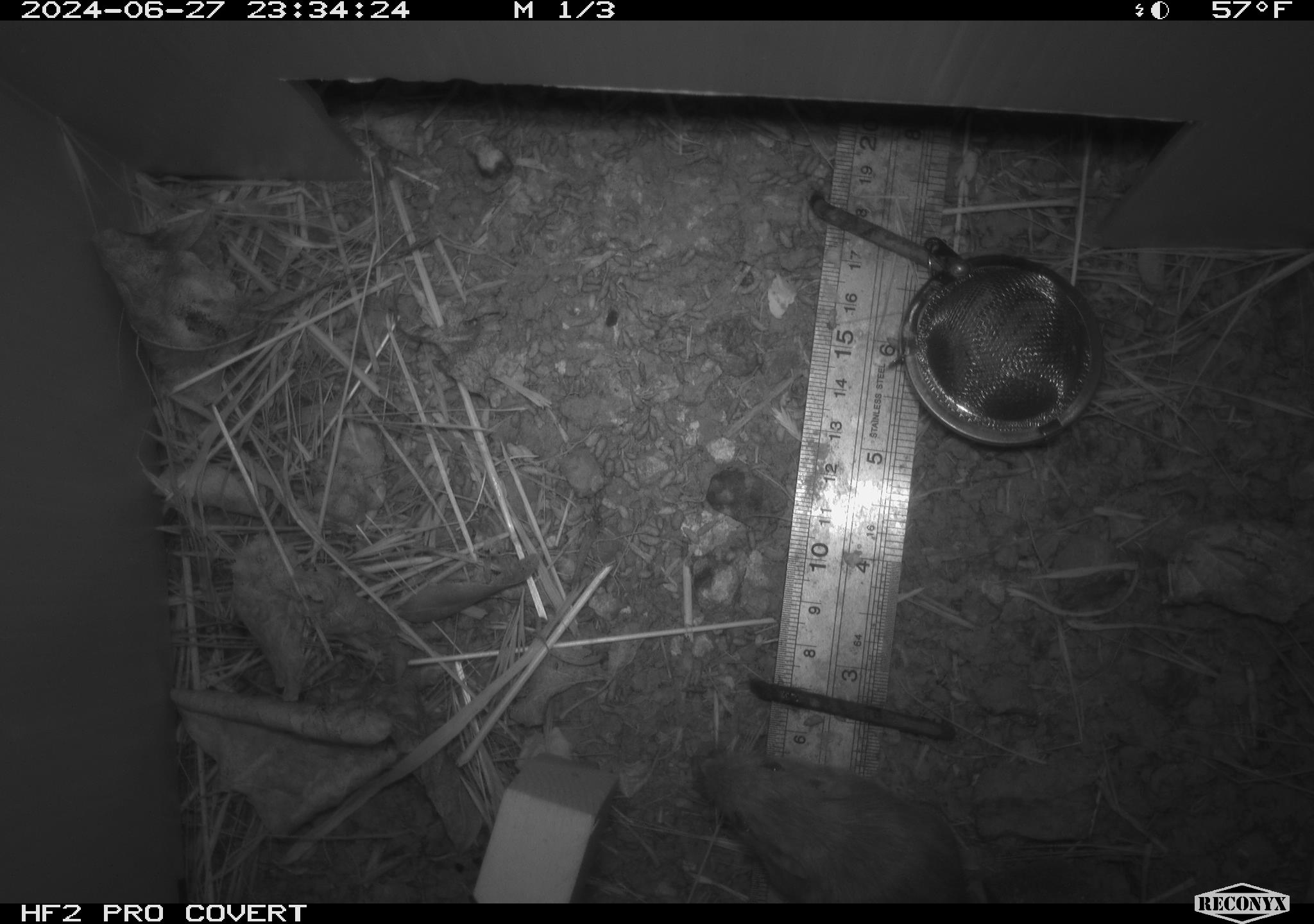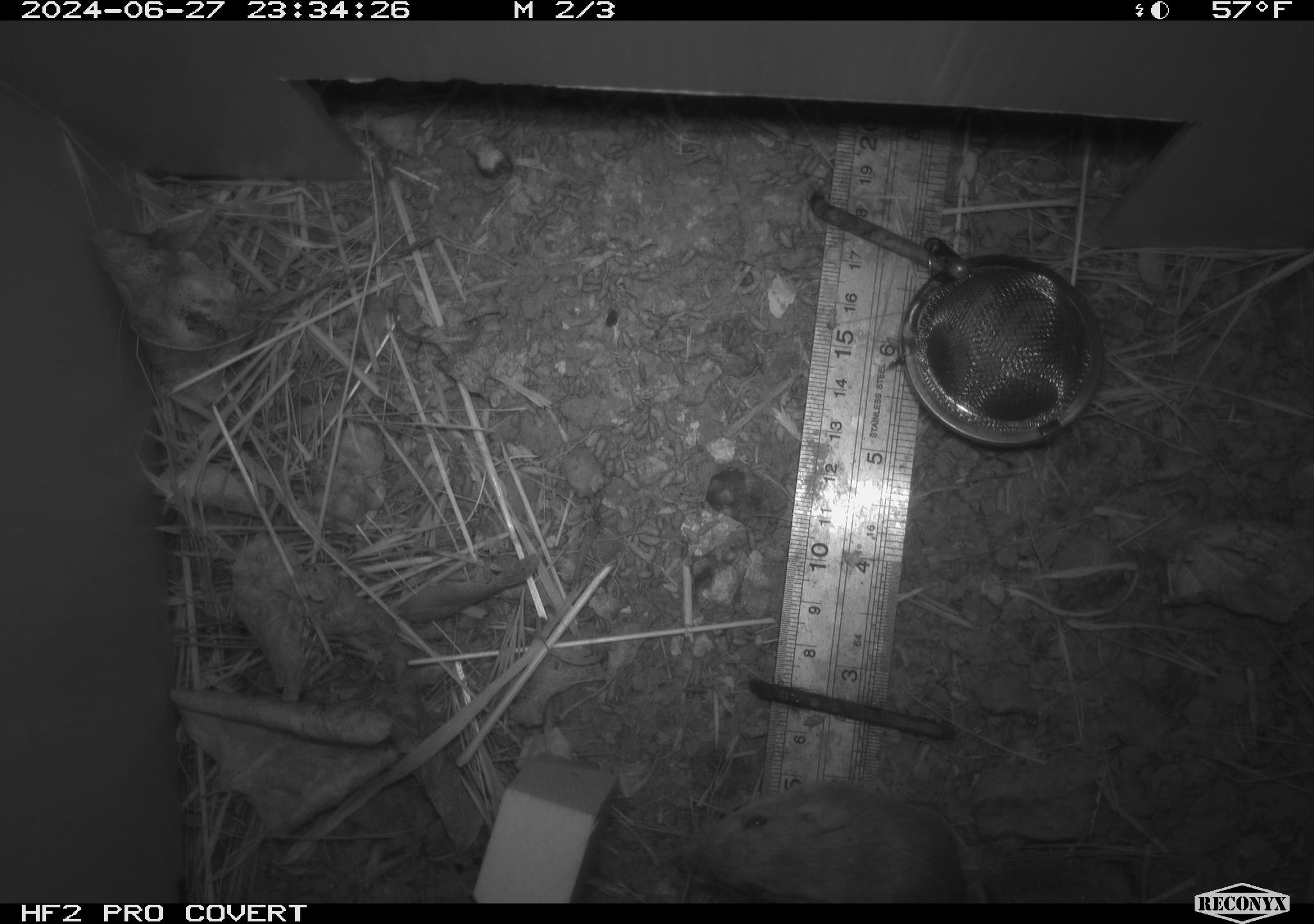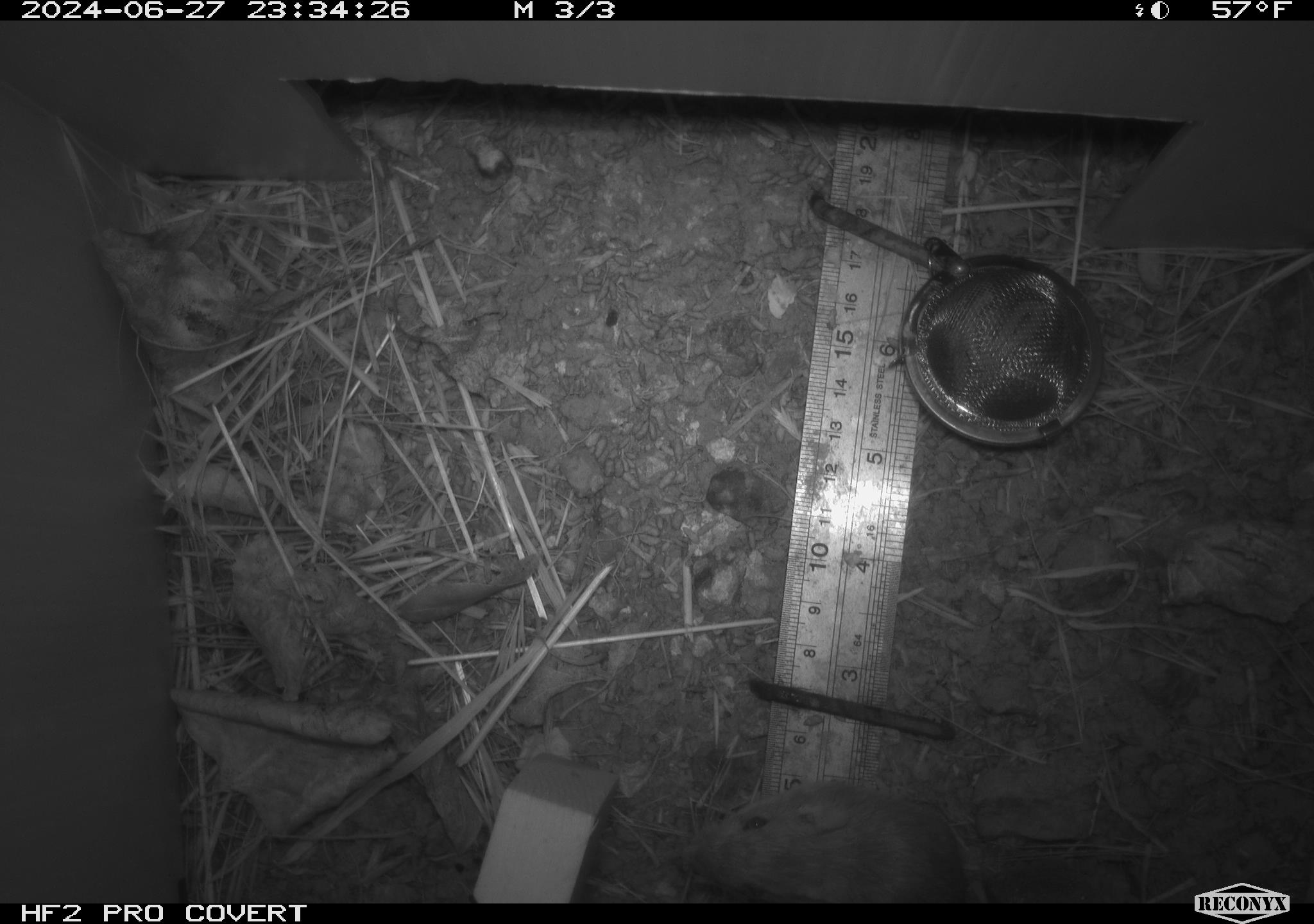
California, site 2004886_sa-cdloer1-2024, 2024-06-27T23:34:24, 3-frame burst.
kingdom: Animalia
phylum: Chordata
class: Mammalia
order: Rodentia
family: Heteromyidae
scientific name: Heteromyidae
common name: kangaroo rats and pocket mice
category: heteromyidae family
Heteromyidae family (kangaroo rats and pocket mice) (Heteromyidae).